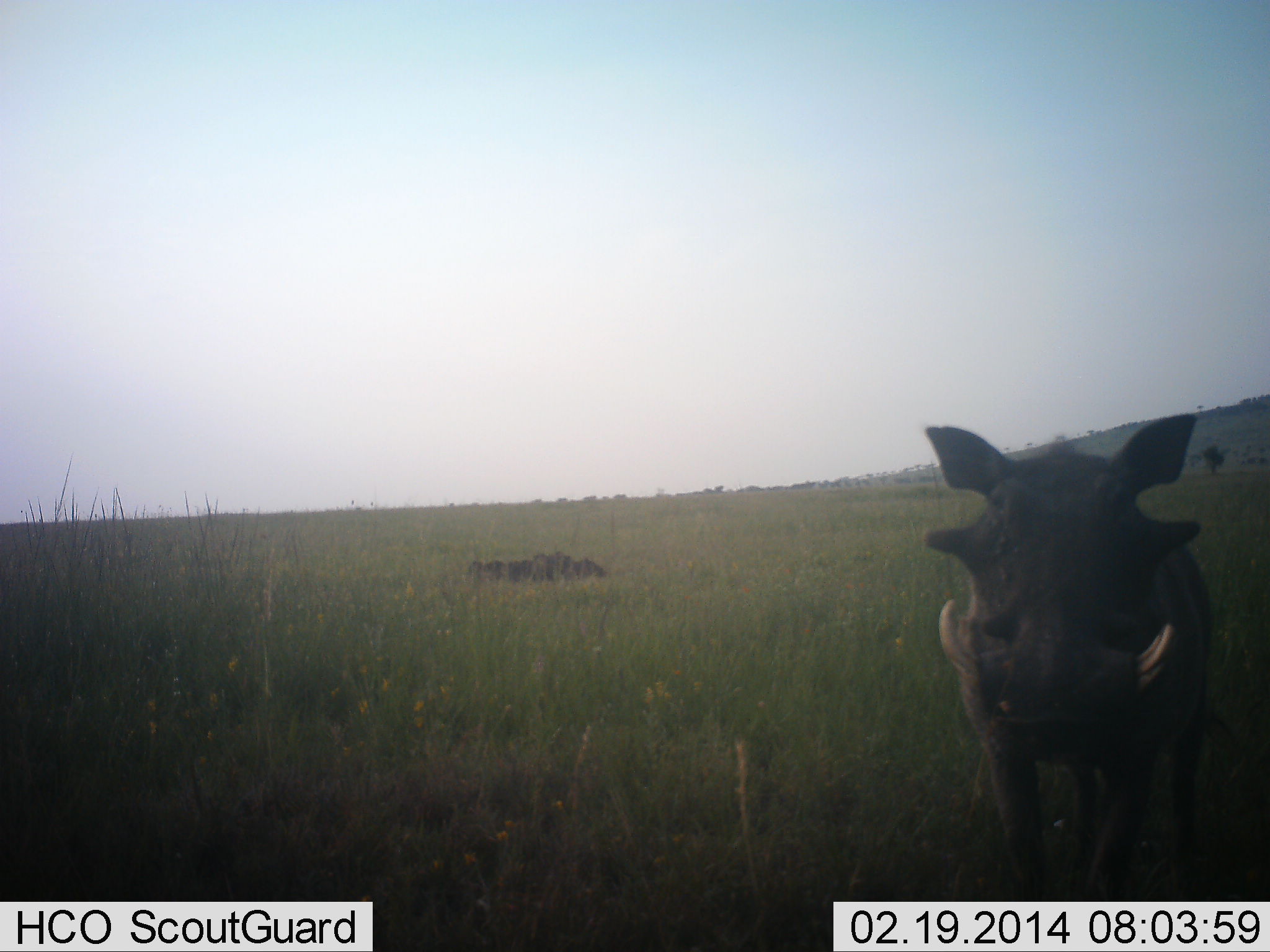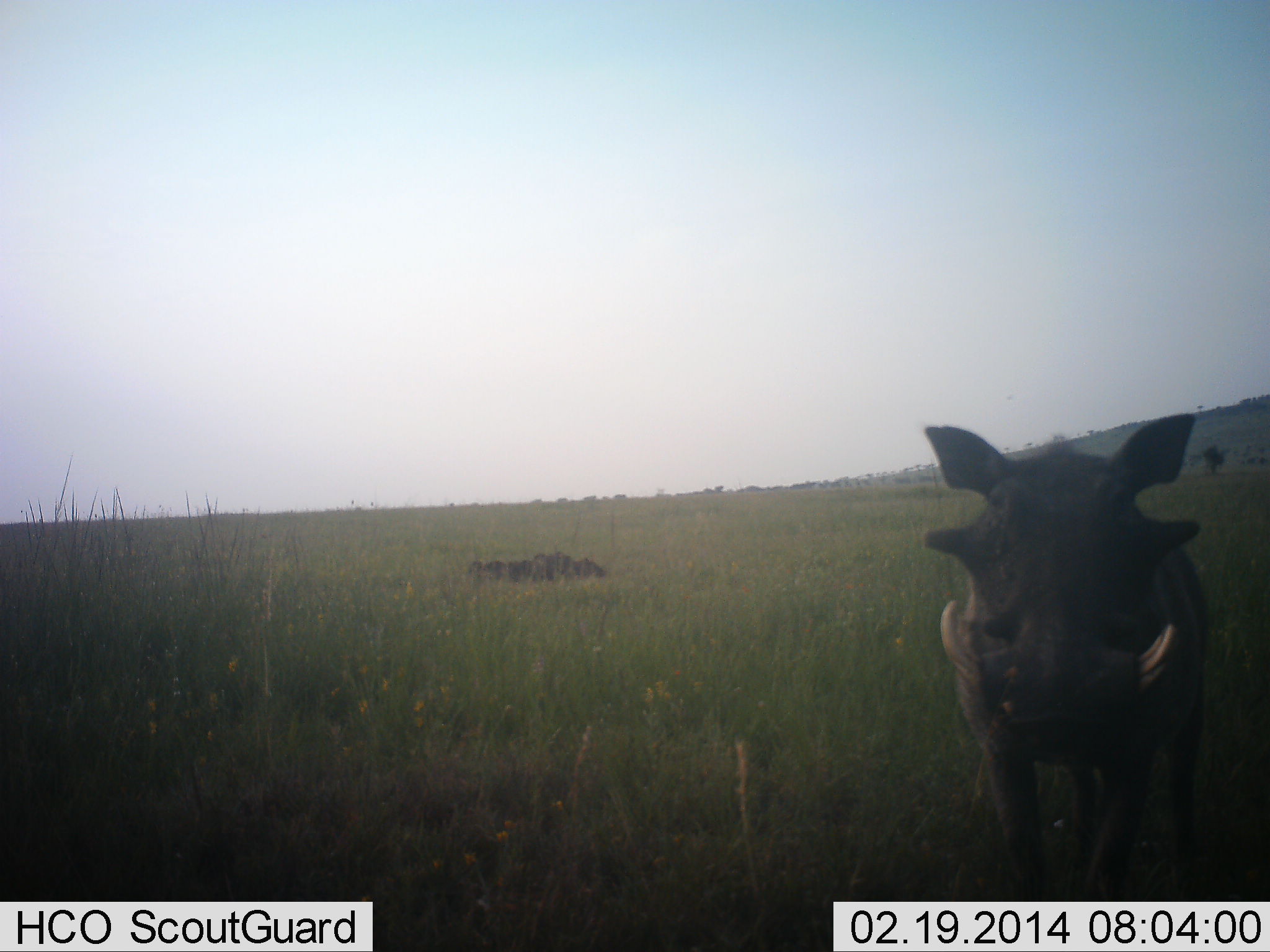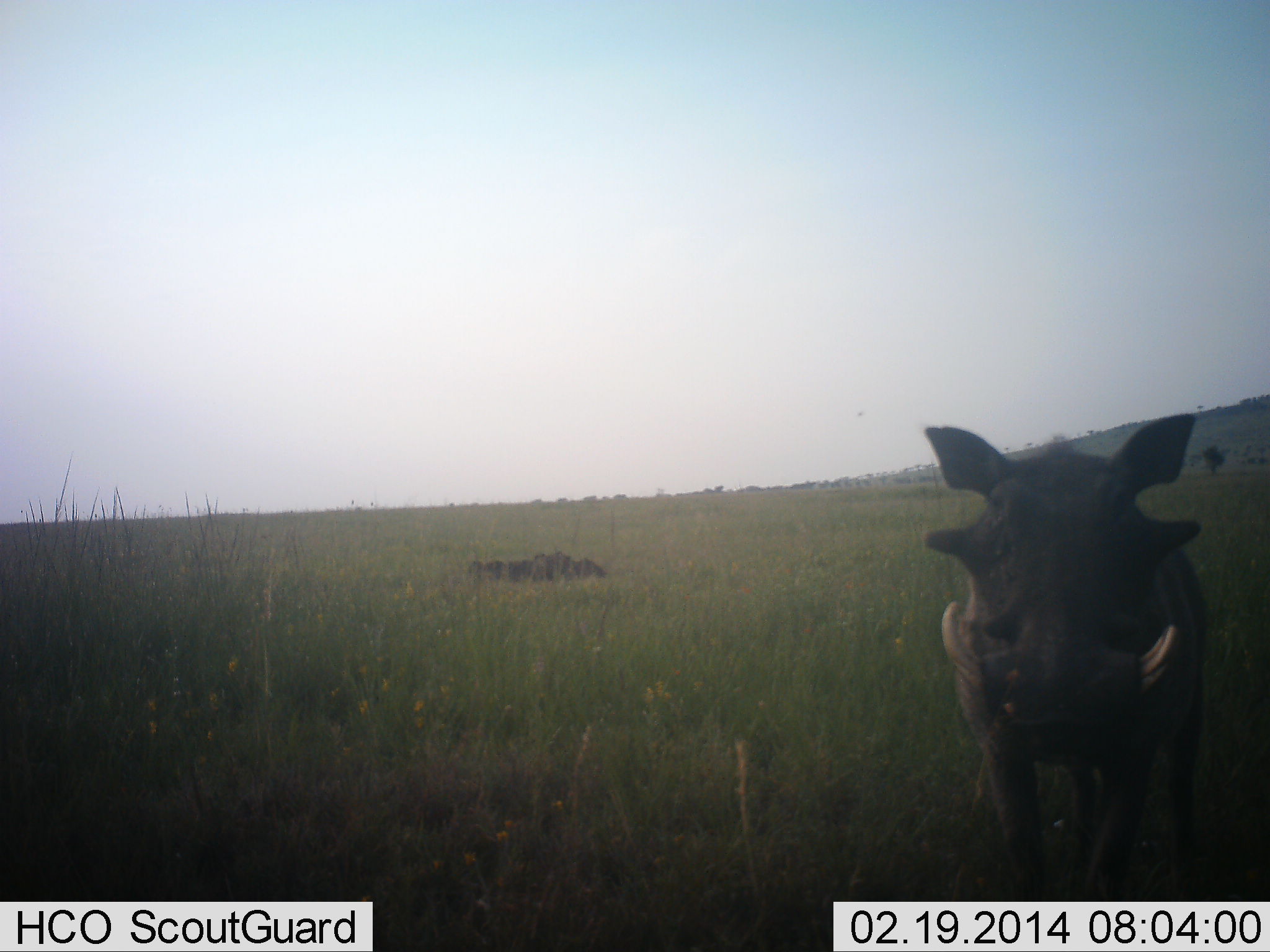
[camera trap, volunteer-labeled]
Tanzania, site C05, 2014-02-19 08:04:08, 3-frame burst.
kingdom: Animalia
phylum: Chordata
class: Mammalia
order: Artiodactyla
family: Suidae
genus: Phacochoerus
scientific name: Phacochoerus africanus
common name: warthog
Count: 1.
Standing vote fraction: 80%.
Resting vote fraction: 0%.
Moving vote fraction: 0%.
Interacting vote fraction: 20%.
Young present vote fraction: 0%.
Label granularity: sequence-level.